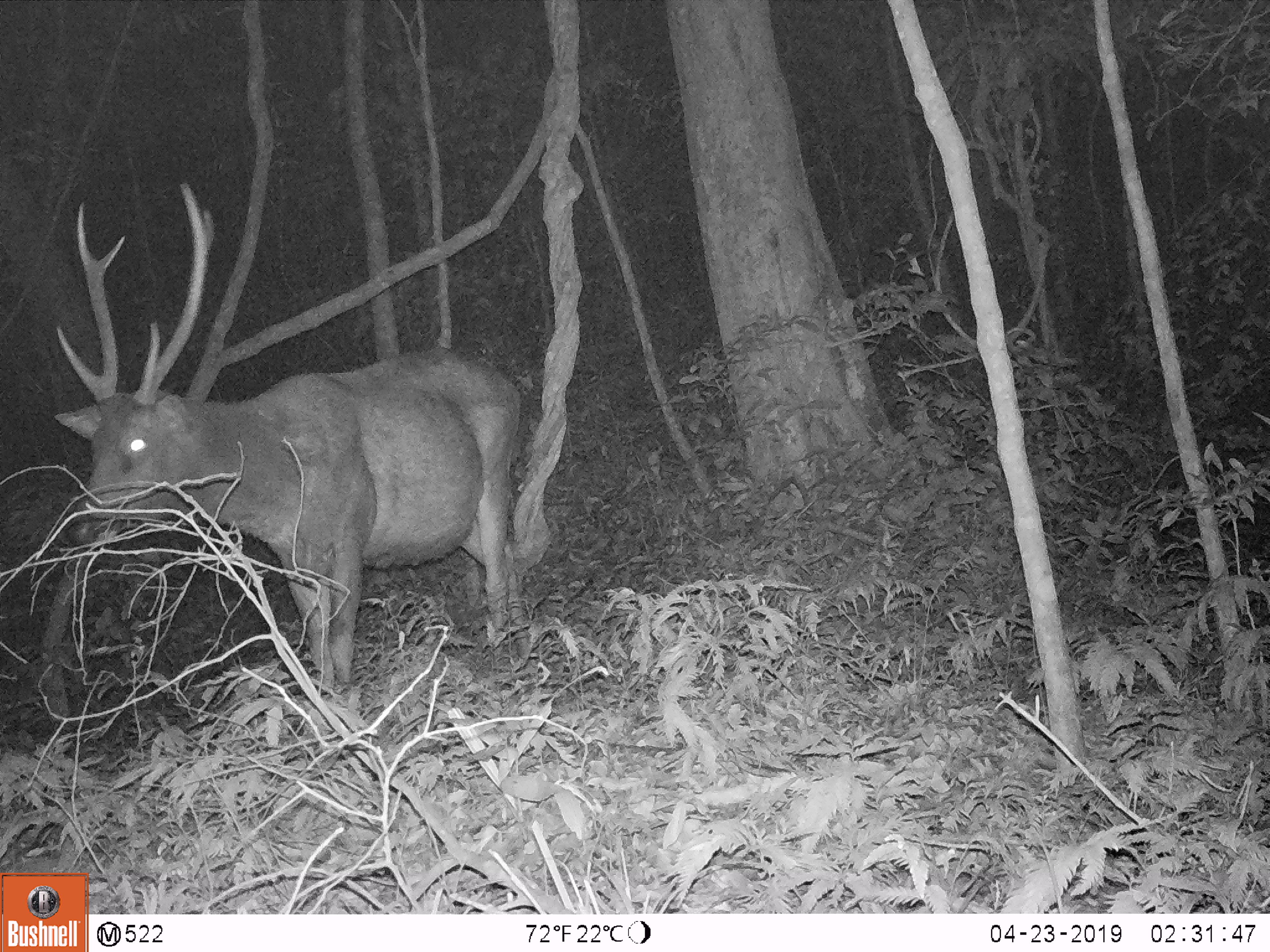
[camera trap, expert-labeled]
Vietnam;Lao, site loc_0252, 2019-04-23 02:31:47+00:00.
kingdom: Animalia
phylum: Chordata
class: Mammalia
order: Artiodactyla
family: Cervidae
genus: Rusa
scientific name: Rusa unicolor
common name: sambar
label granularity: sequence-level